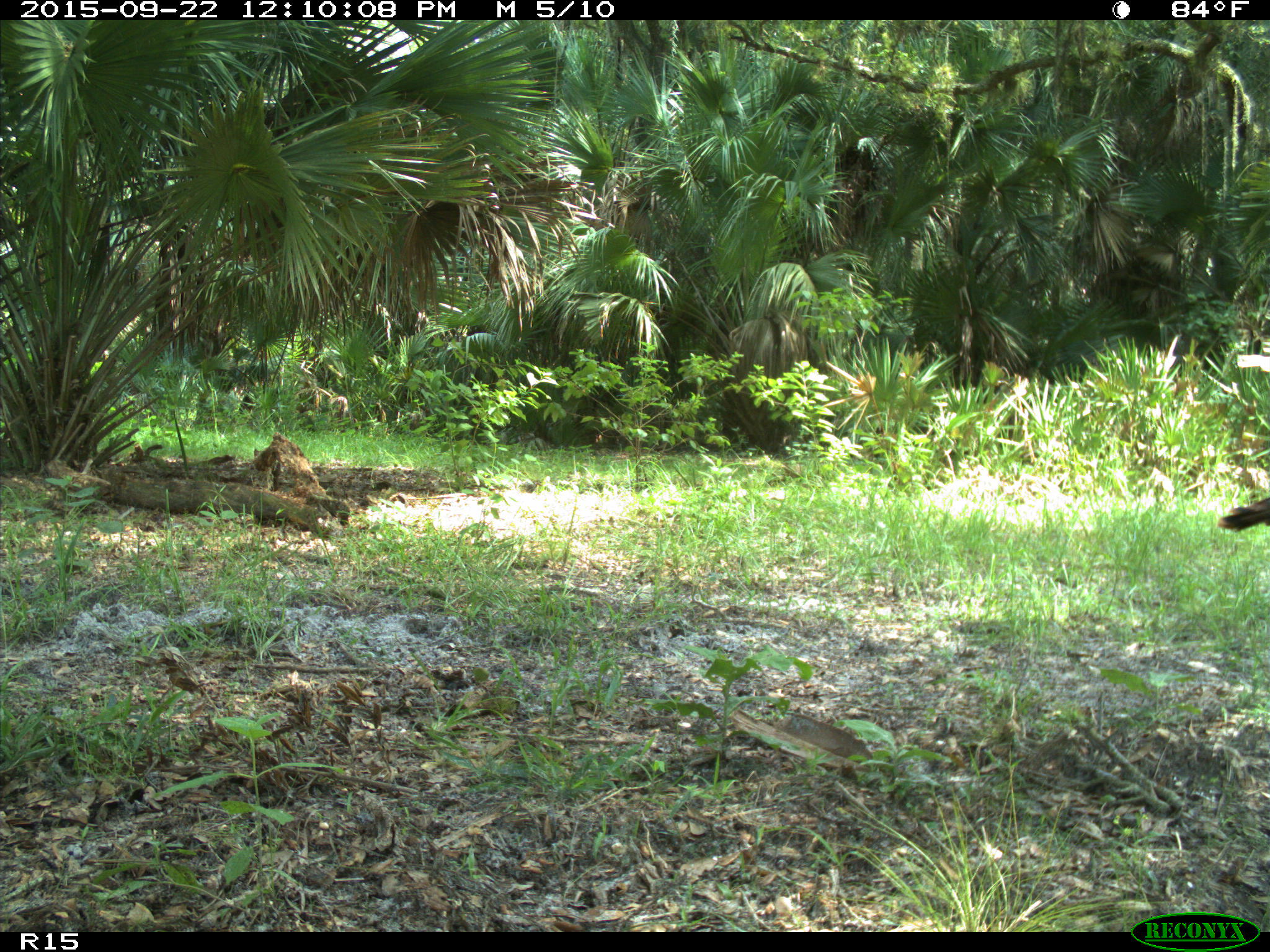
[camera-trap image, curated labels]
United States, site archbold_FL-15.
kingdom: Animalia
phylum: Chordata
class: Aves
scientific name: Aves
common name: birds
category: unidentified bird